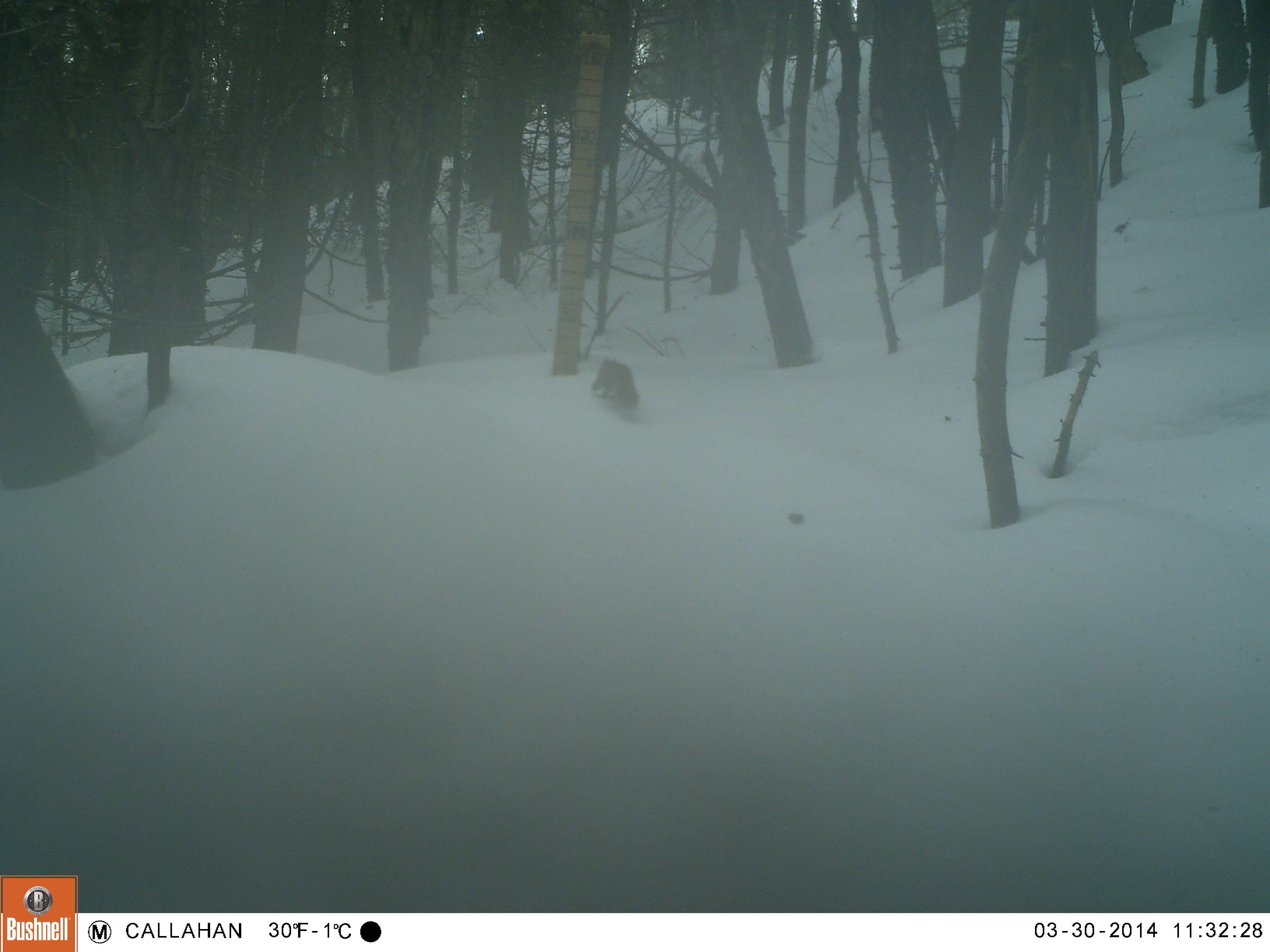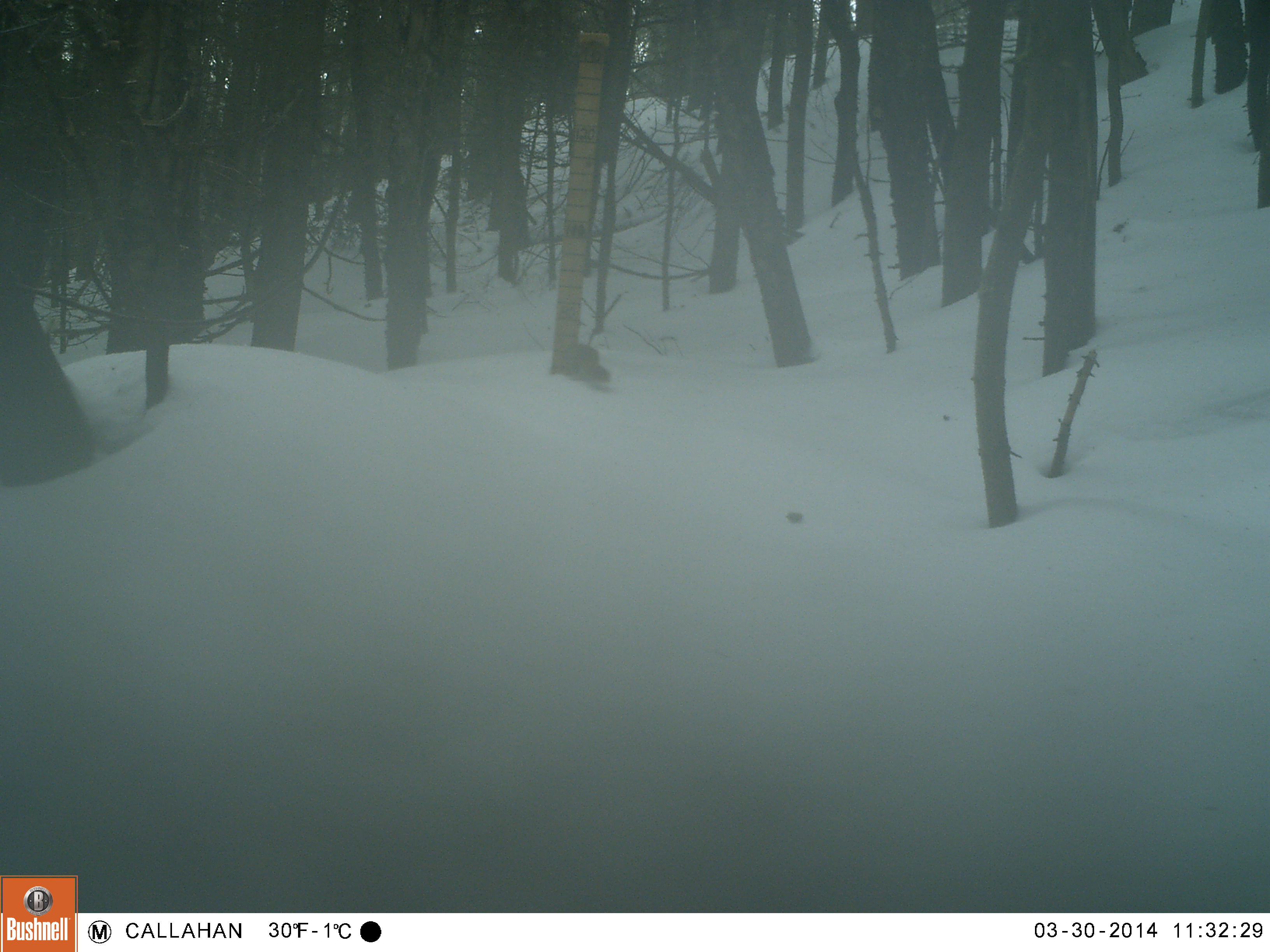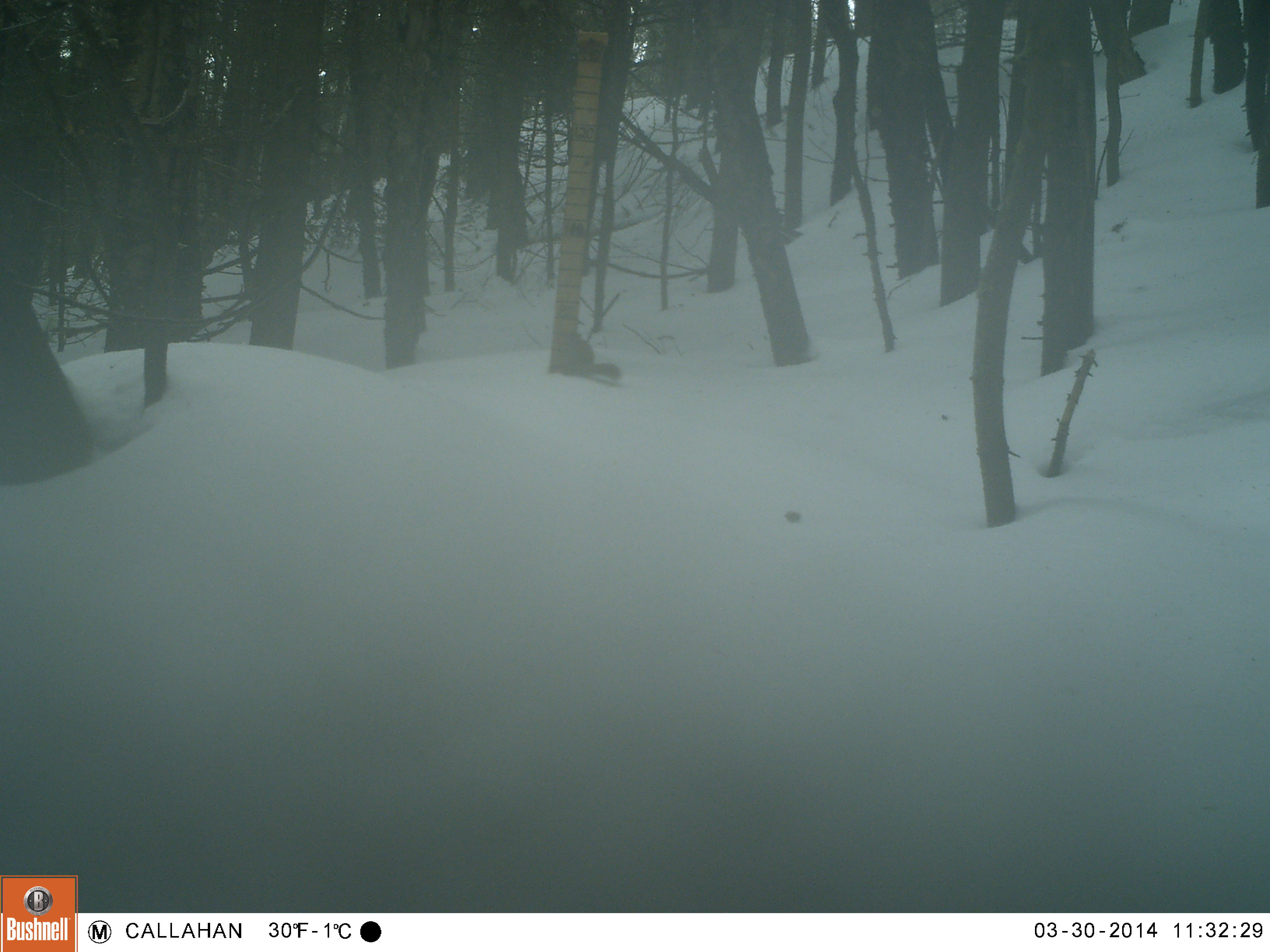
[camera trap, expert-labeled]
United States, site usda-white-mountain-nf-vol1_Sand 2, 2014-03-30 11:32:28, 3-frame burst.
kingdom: Animalia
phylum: Chordata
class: Mammalia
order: Rodentia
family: Sciuridae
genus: Tamiasciurus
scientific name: Tamiasciurus hudsonicus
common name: red squirrel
Red squirrel (Tamiasciurus hudsonicus).